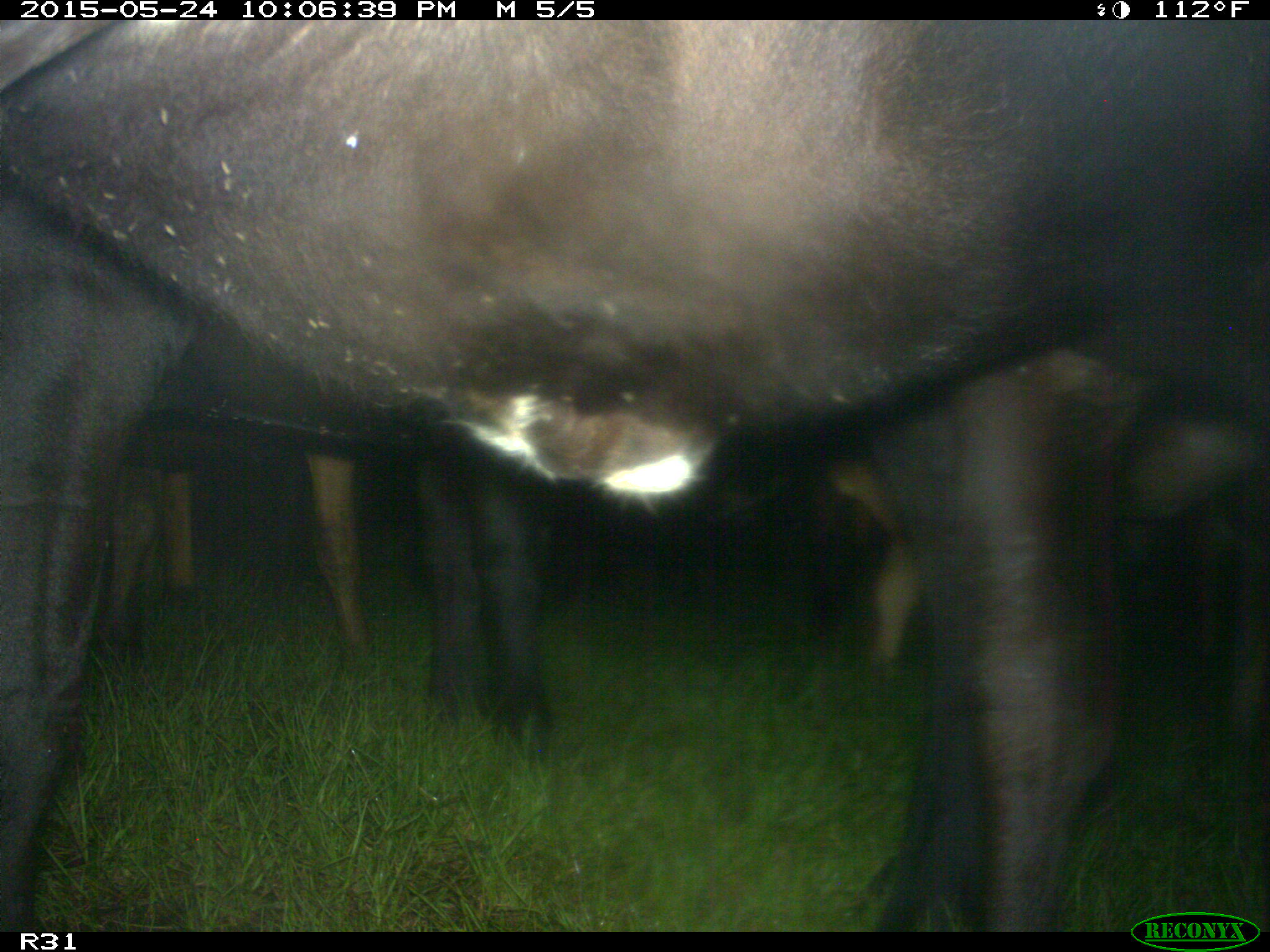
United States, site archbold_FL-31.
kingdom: Animalia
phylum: Chordata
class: Mammalia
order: Artiodactyla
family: Bovidae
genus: Bos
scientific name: Bos taurus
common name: domestic cow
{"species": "Bos taurus (domestic cow)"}